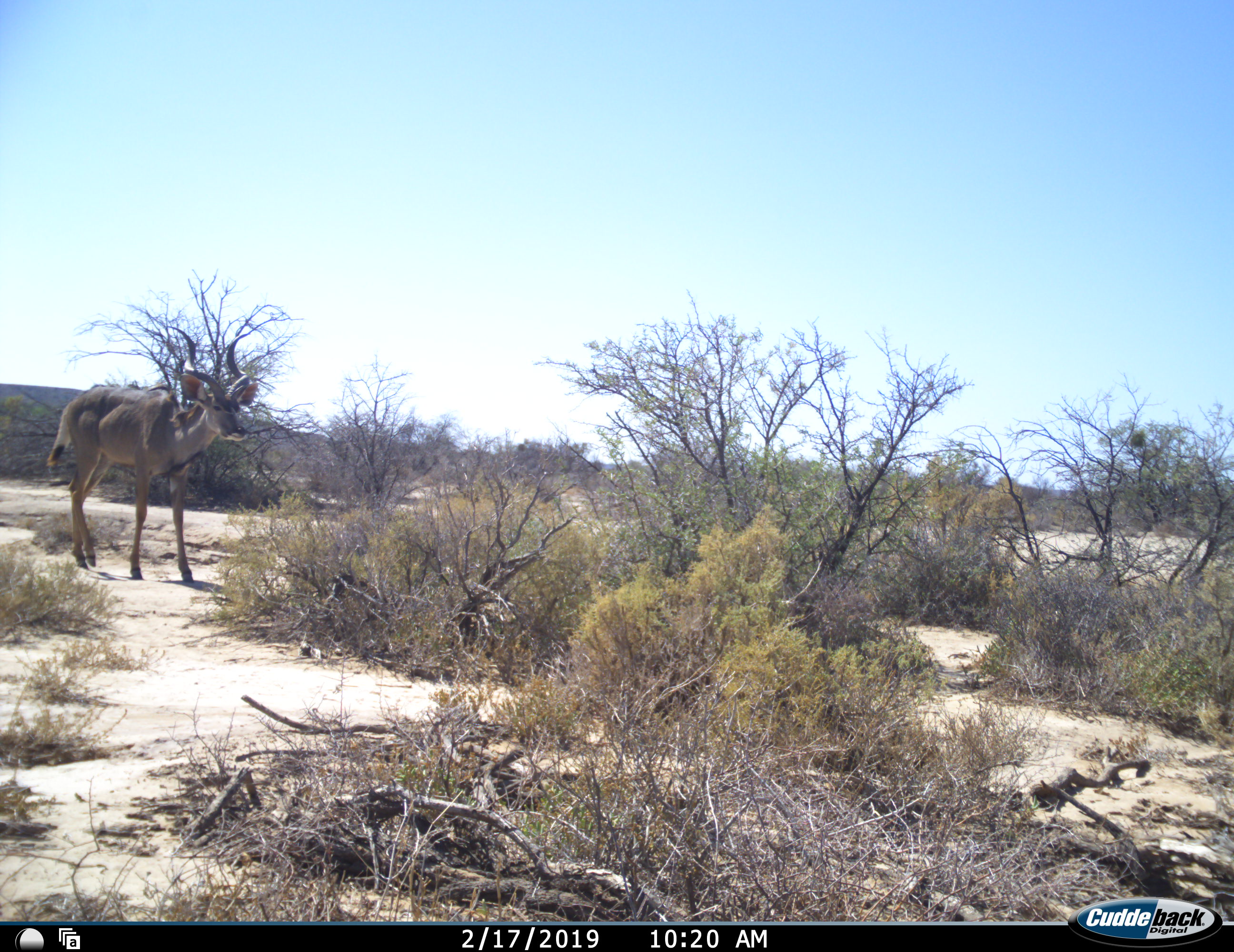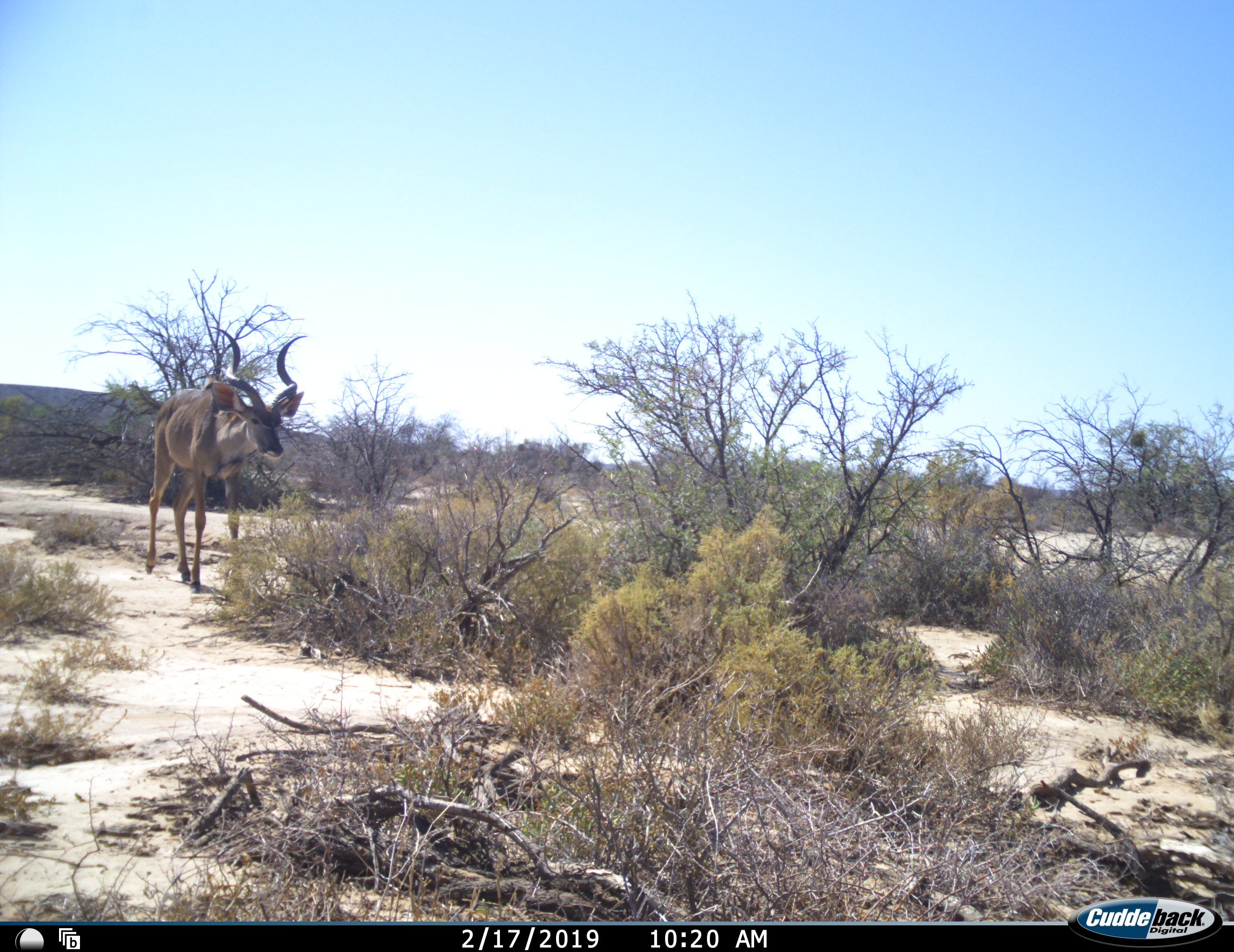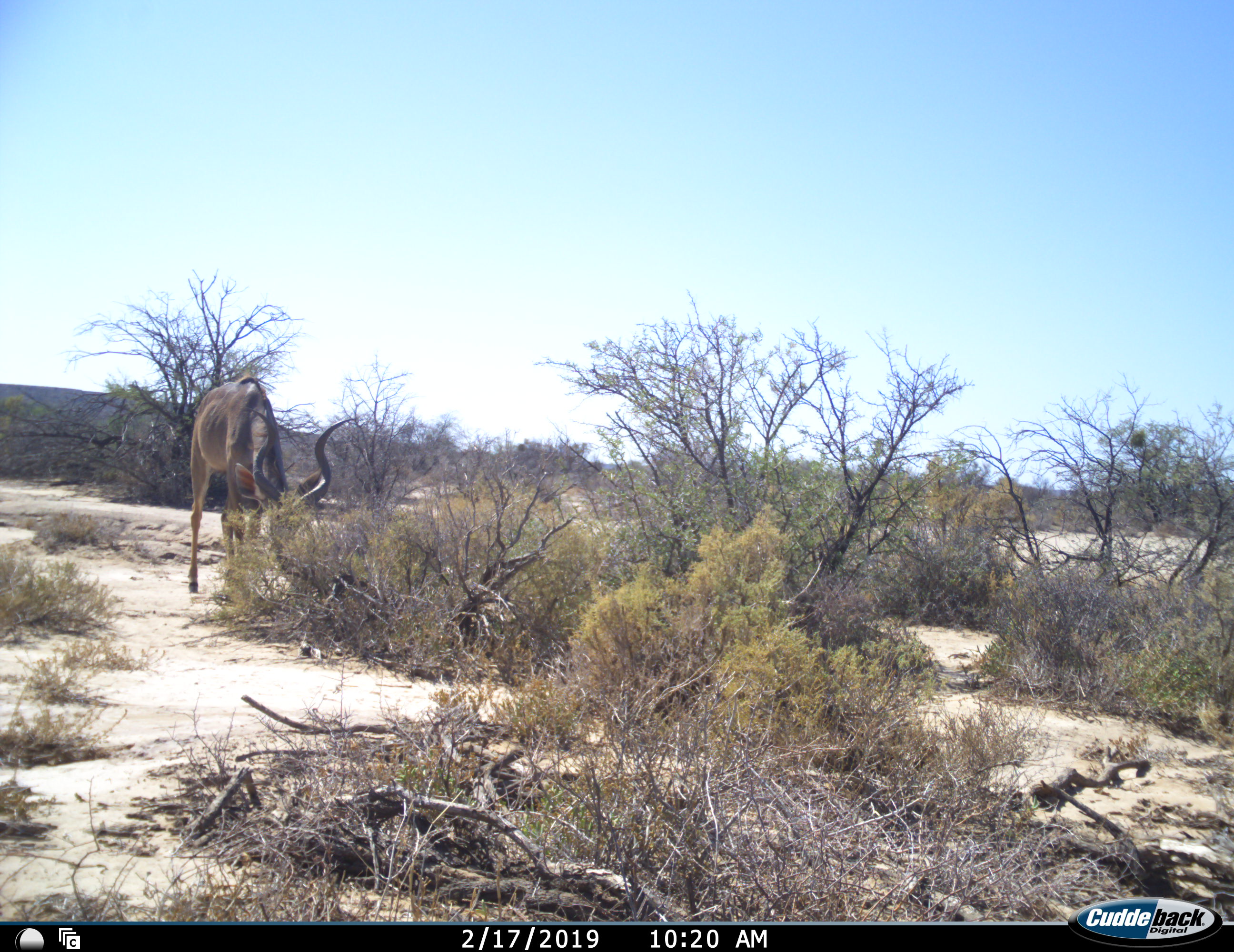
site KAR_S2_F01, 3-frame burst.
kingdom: Animalia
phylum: Chordata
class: Mammalia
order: Artiodactyla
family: Bovidae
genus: Tragelaphus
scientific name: Tragelaphus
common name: kudu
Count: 1.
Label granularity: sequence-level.